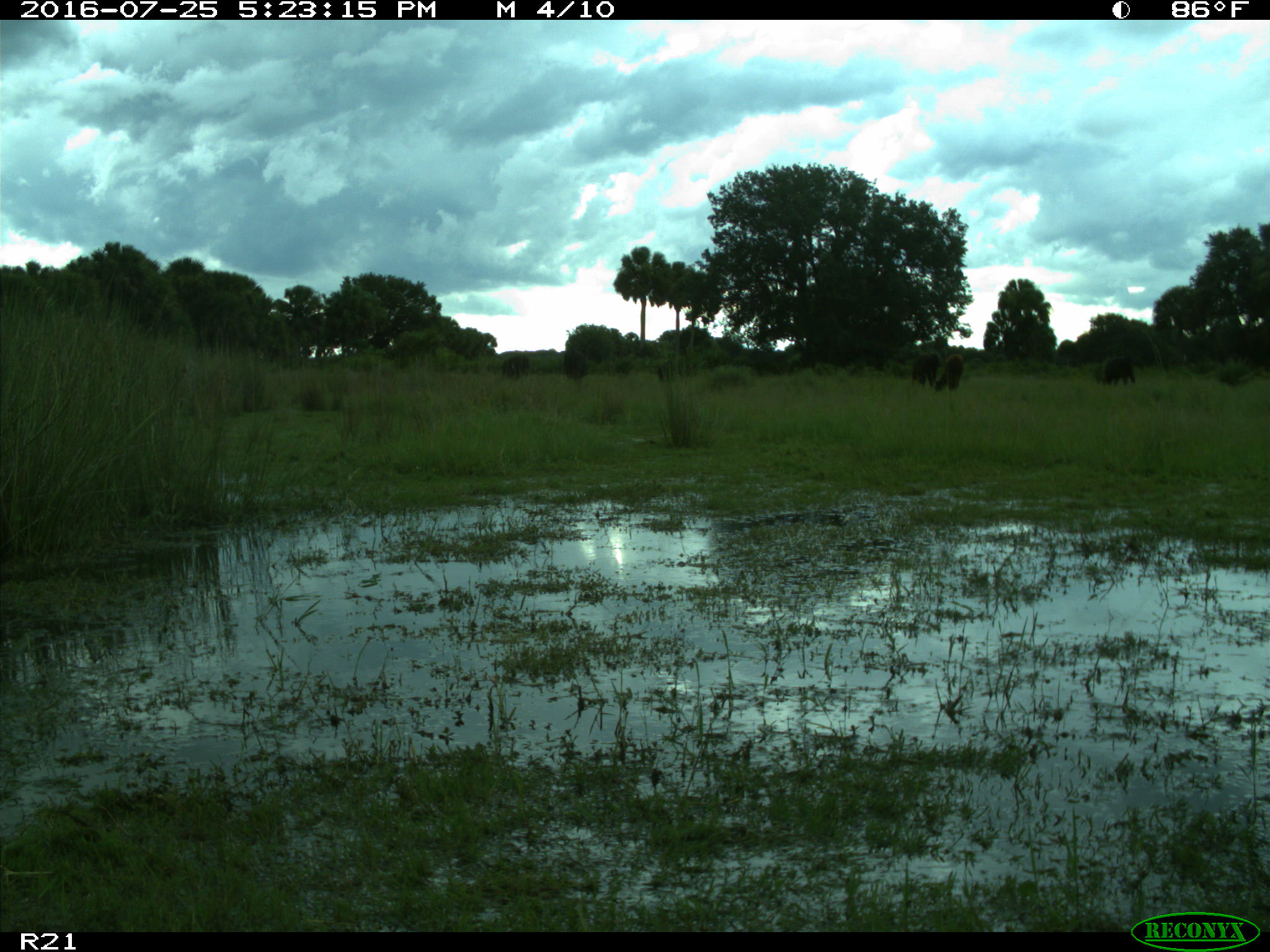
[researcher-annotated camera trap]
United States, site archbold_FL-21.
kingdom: Animalia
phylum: Chordata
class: Mammalia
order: Artiodactyla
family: Bovidae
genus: Bos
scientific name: Bos taurus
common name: domestic cow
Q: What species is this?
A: Bos taurus (domestic cow).